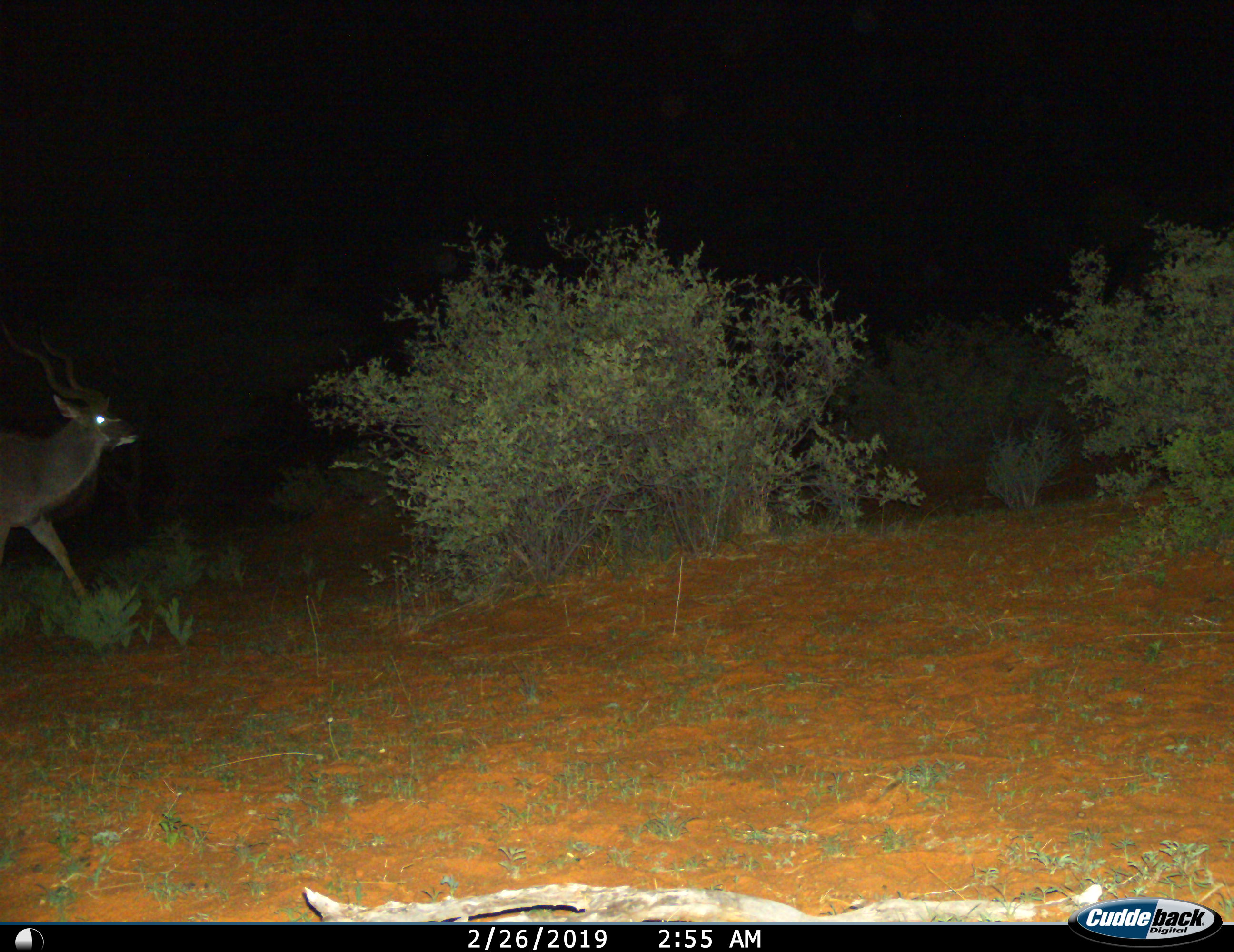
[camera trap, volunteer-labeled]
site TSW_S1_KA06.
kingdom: Animalia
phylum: Chordata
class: Mammalia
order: Artiodactyla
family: Bovidae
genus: Tragelaphus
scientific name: Tragelaphus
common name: kudu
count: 1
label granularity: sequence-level